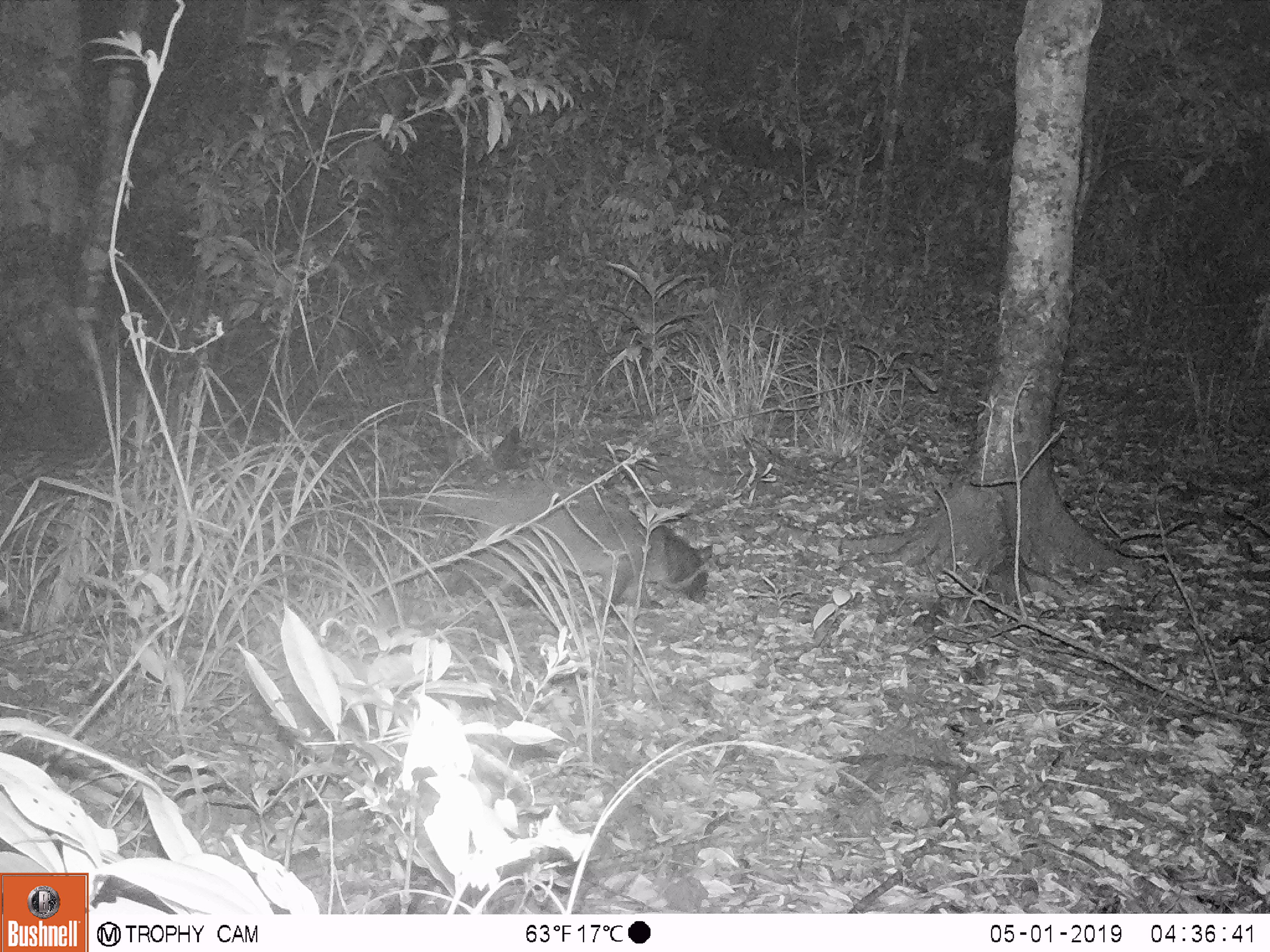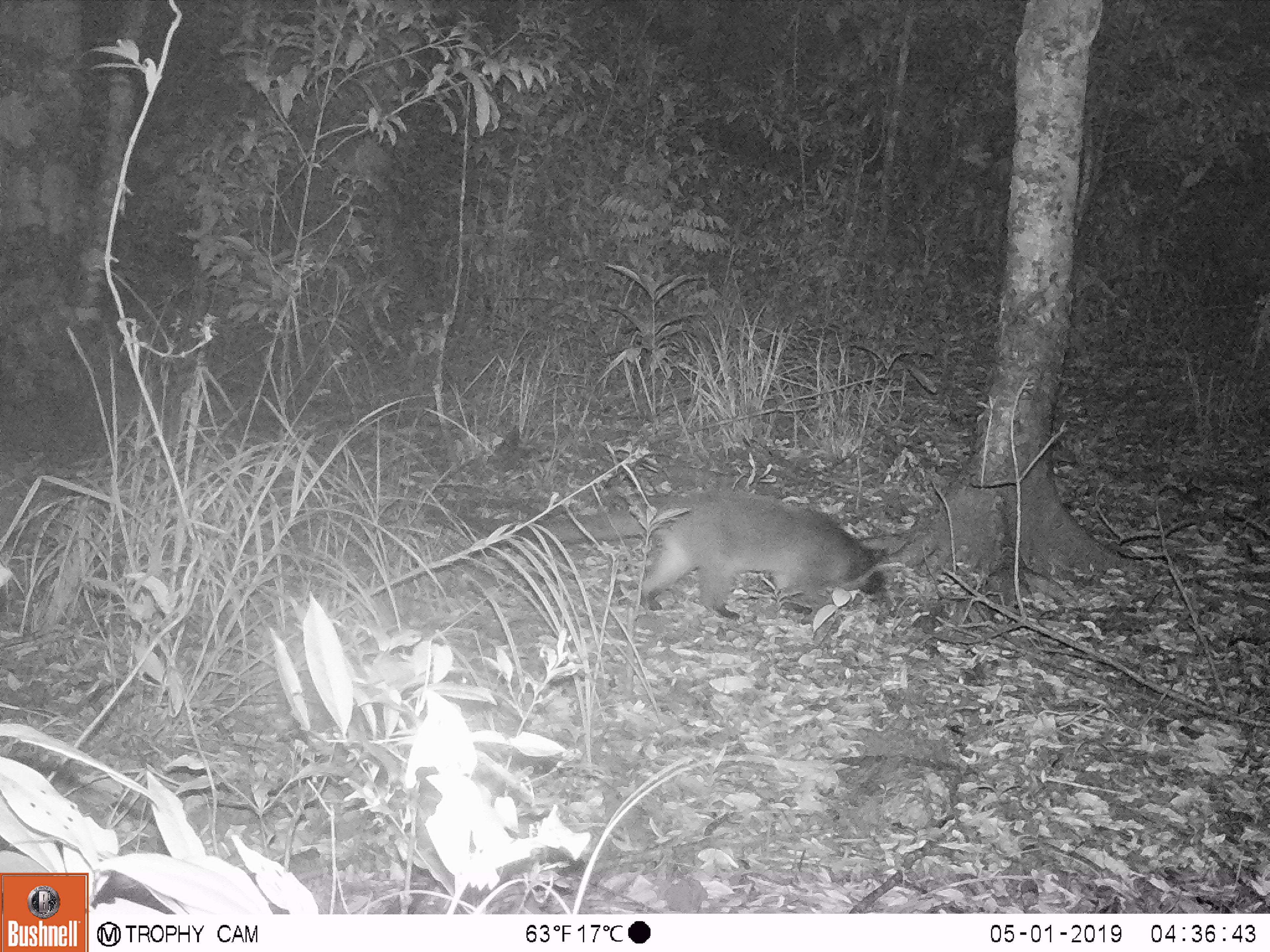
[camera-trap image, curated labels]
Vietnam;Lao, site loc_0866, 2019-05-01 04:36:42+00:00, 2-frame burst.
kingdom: Animalia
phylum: Chordata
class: Mammalia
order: Carnivora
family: Viverridae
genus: Paguma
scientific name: Paguma larvata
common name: masked palm civet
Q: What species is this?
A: Masked palm civet (Paguma larvata).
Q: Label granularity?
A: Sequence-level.